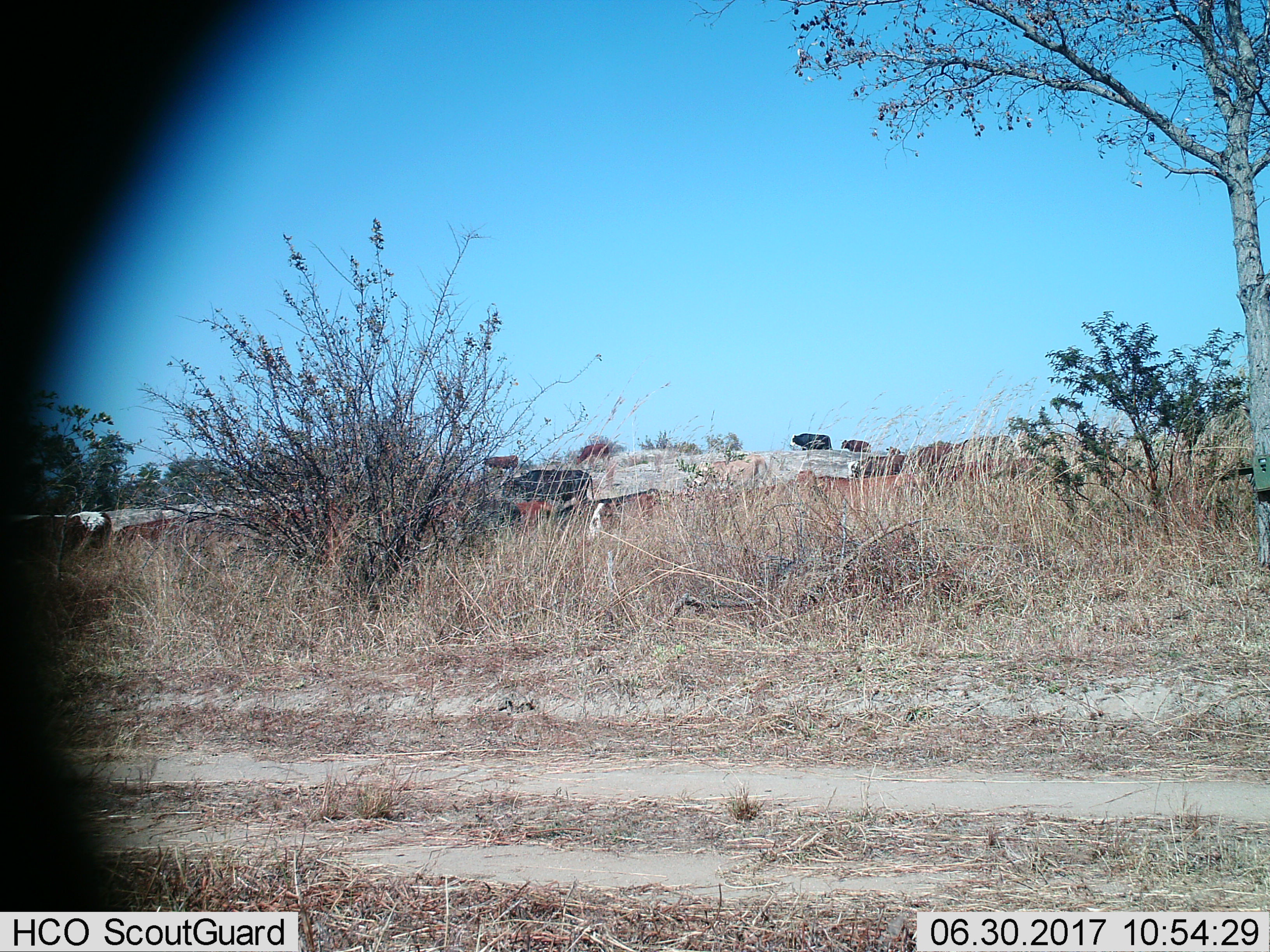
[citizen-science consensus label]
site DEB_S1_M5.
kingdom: Animalia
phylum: Chordata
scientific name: Vertebrata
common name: domestic animal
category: domesticanimal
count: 11-50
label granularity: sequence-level